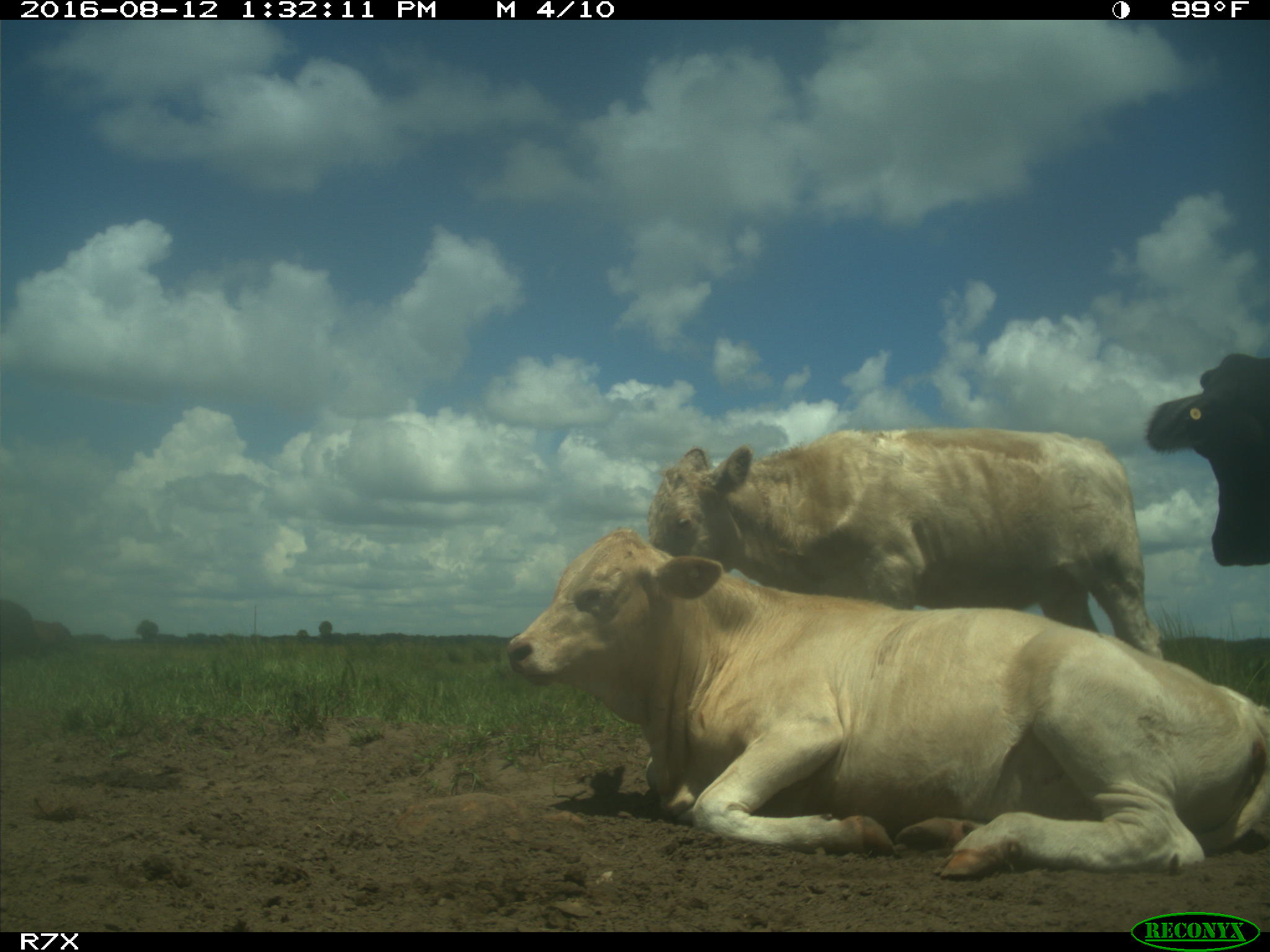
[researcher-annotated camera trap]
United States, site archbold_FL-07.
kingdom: Animalia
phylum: Chordata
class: Mammalia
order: Artiodactyla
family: Bovidae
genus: Bos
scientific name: Bos taurus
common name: domestic cow